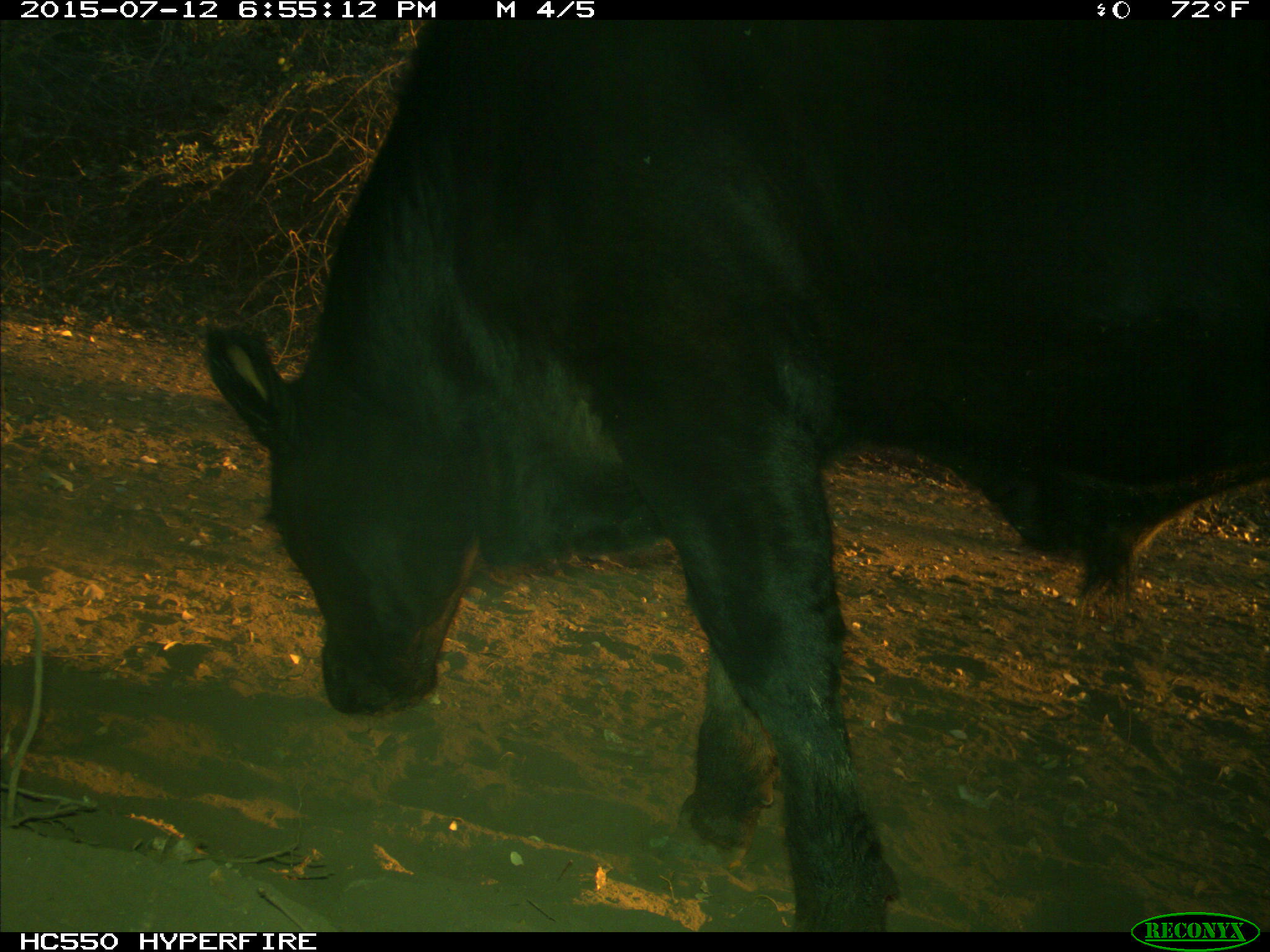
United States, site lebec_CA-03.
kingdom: Animalia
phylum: Chordata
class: Mammalia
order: Artiodactyla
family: Bovidae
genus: Bos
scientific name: Bos taurus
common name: domestic cow